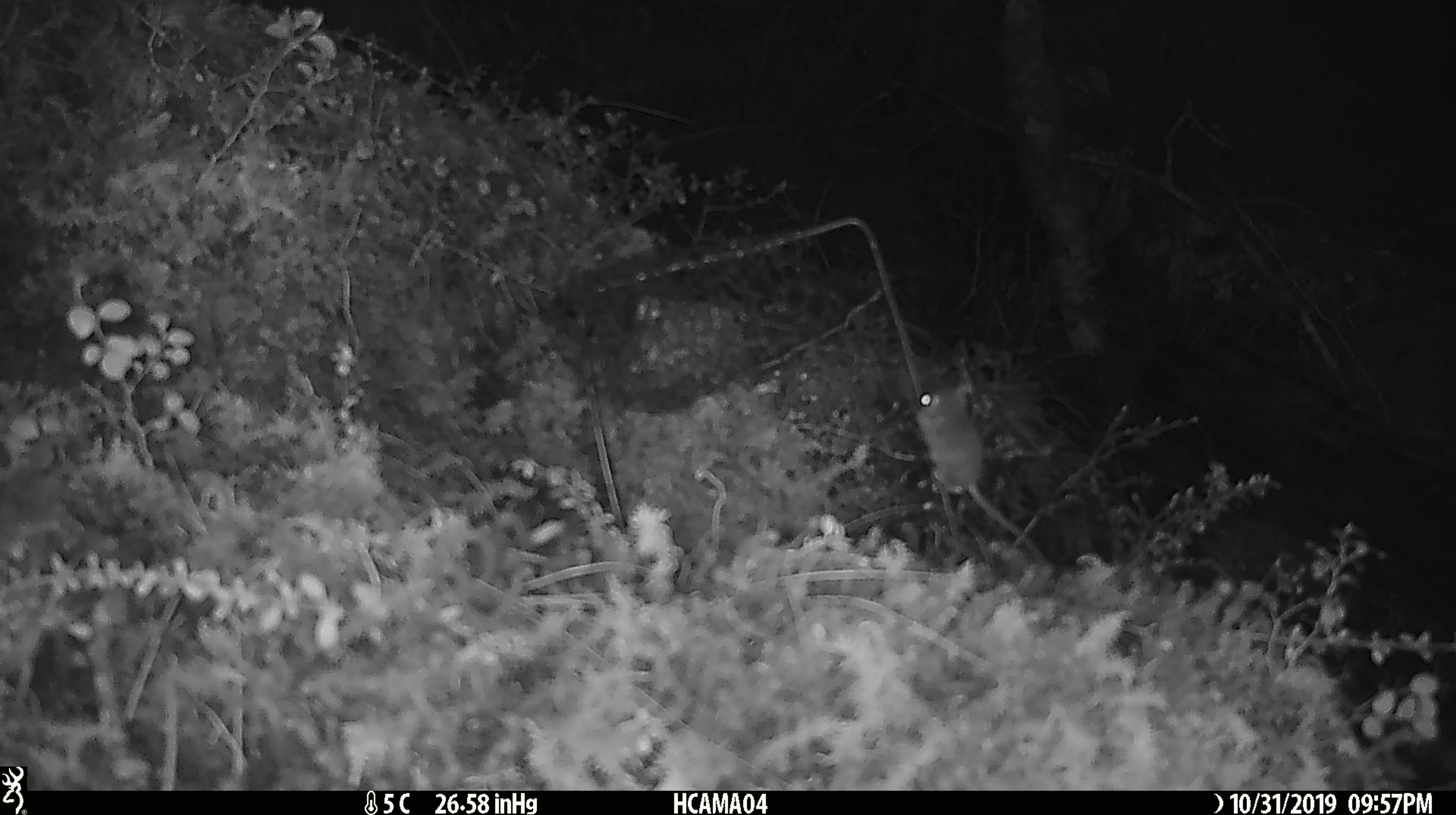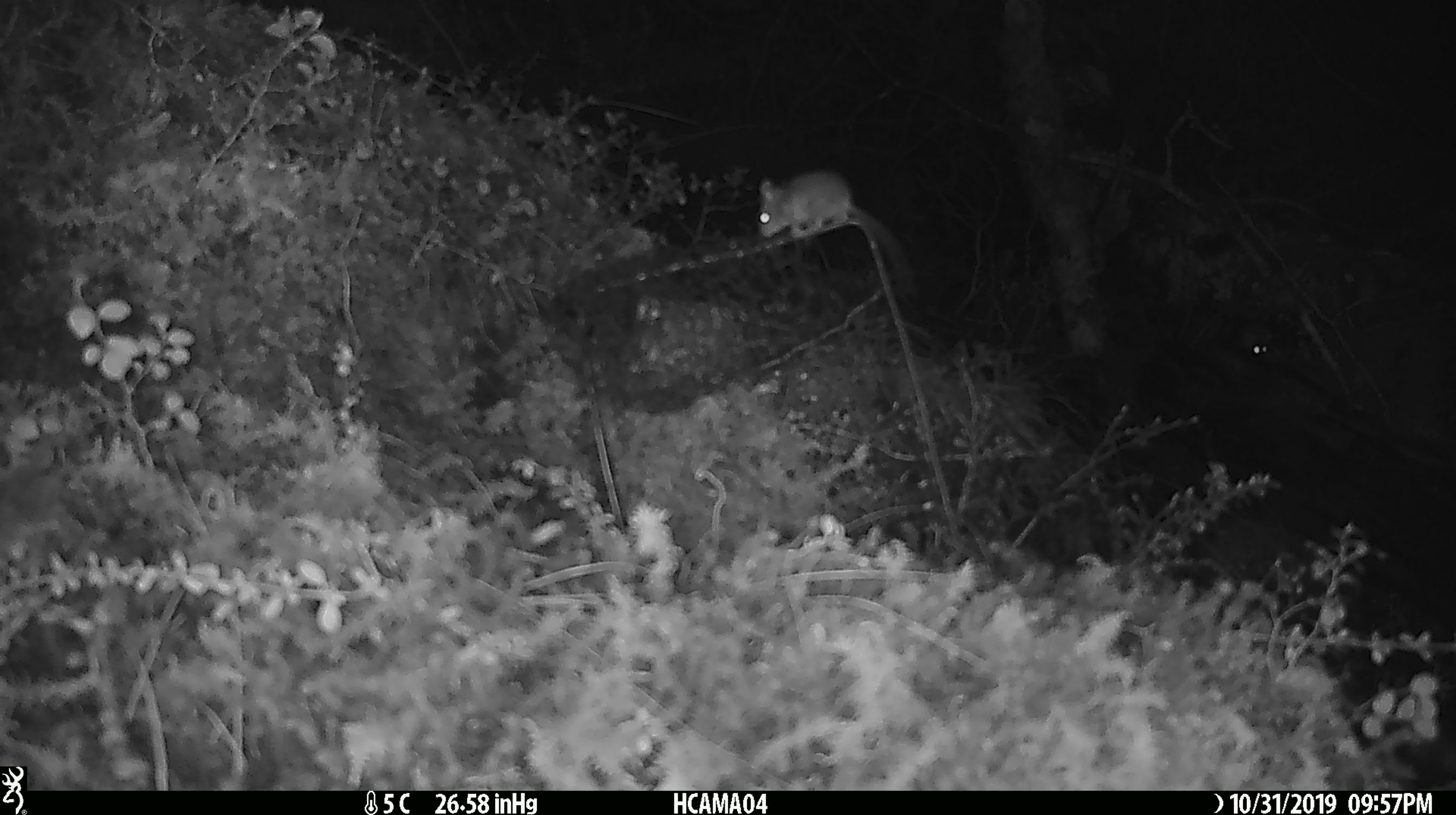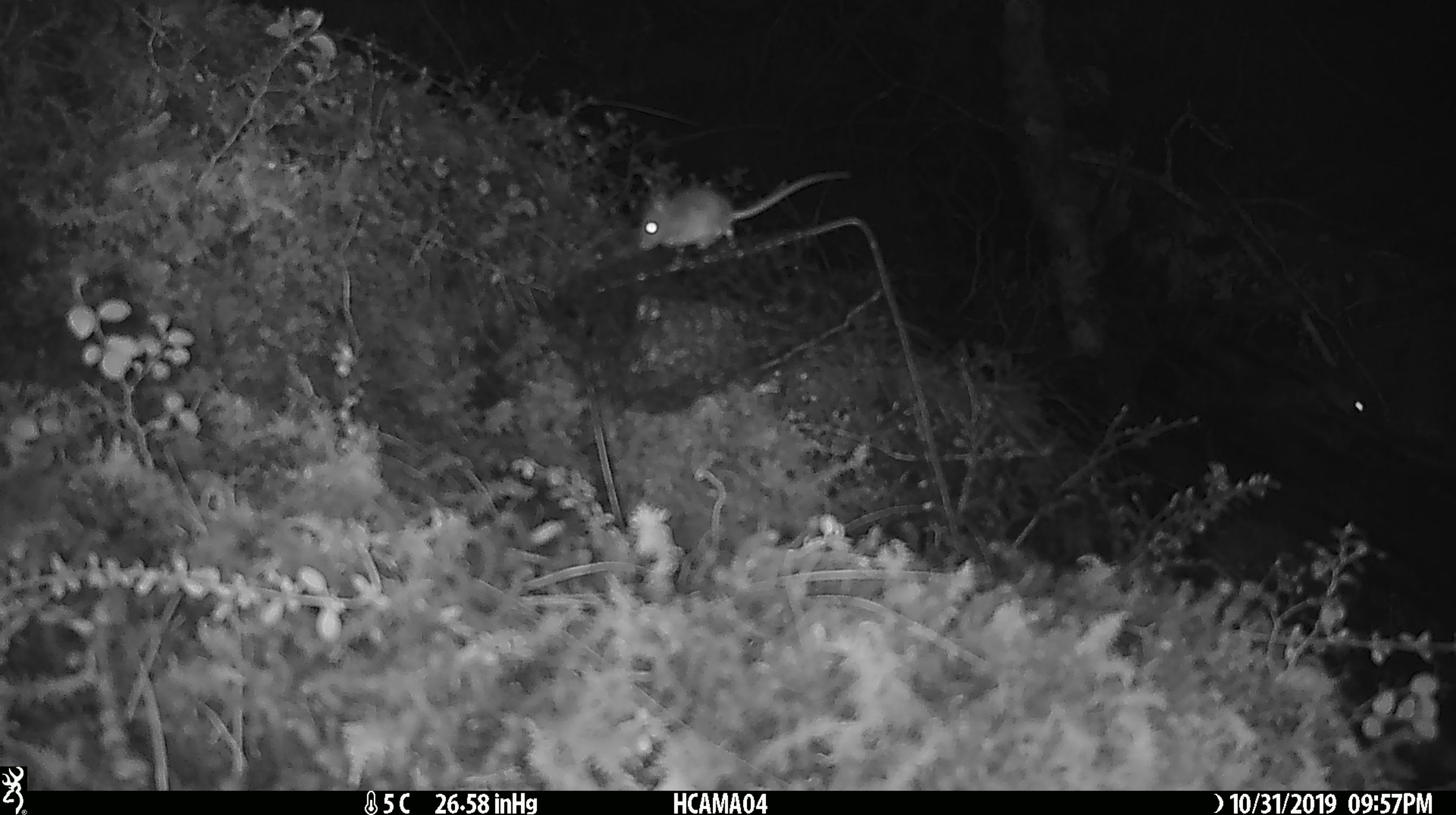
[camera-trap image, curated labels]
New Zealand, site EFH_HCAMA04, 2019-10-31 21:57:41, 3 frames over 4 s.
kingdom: Animalia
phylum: Chordata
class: Mammalia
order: Rodentia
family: Muridae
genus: Mus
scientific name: Mus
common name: mouse